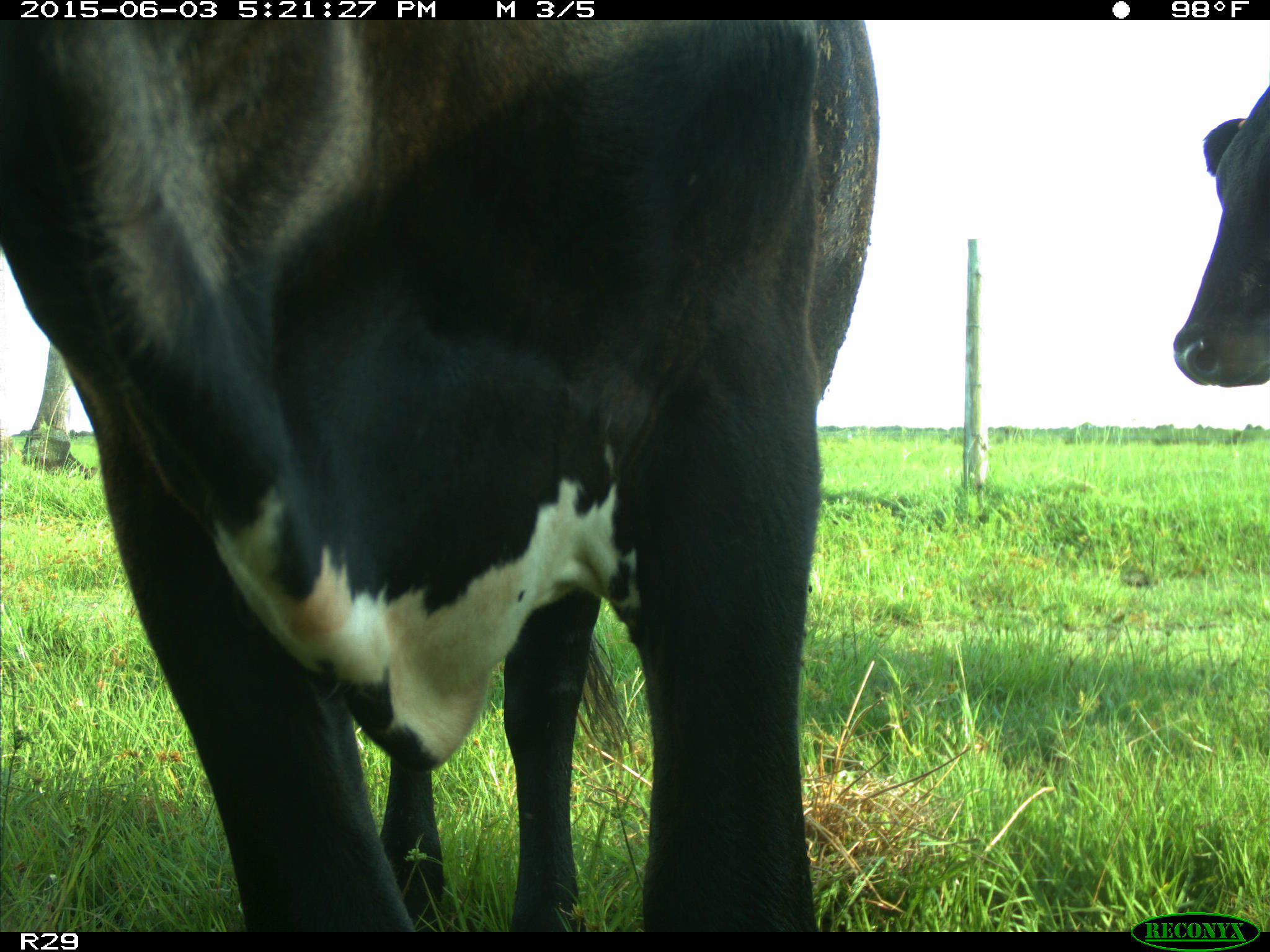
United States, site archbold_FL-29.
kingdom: Animalia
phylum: Chordata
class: Mammalia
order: Artiodactyla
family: Bovidae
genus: Bos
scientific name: Bos taurus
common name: domestic cow